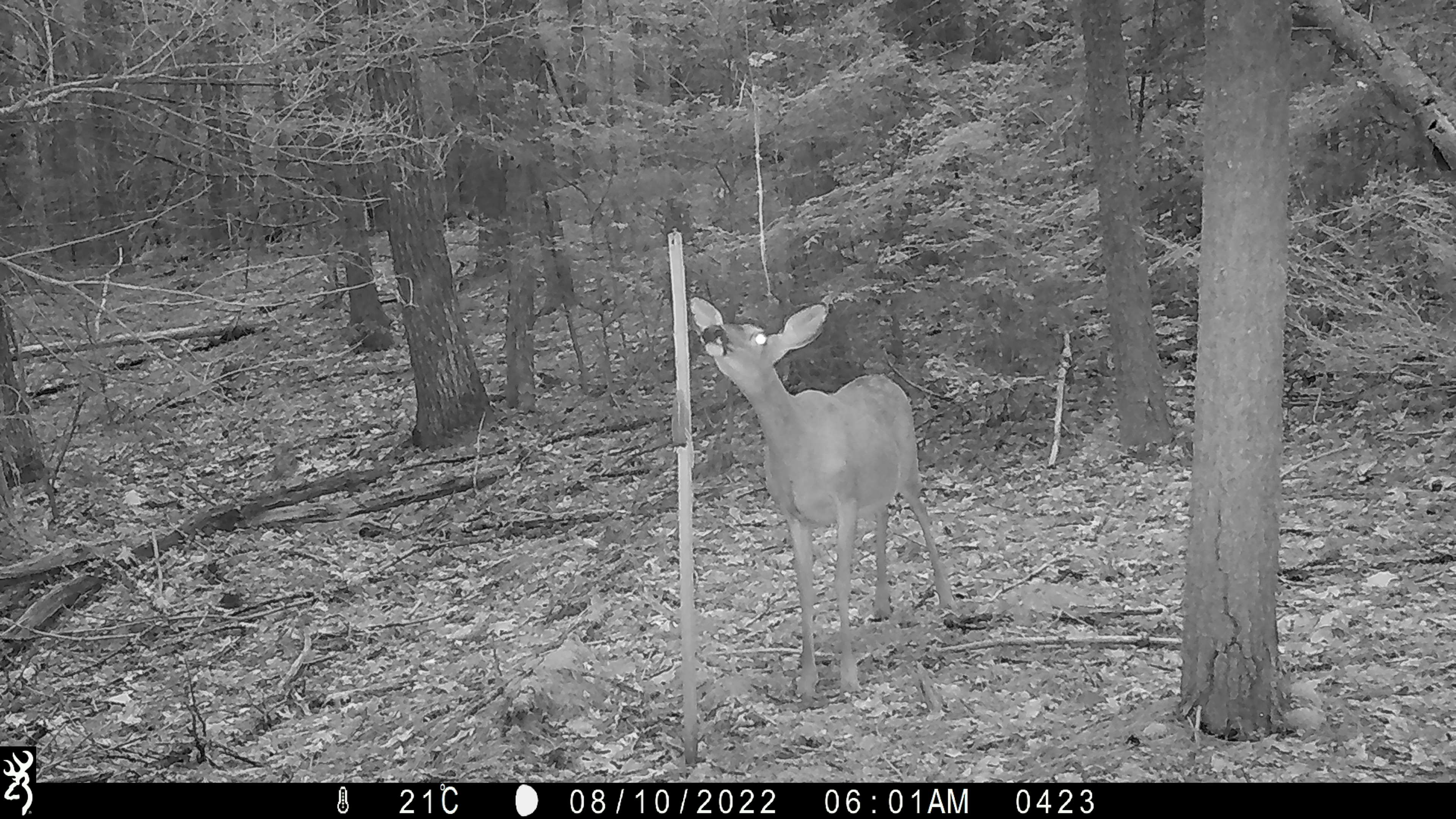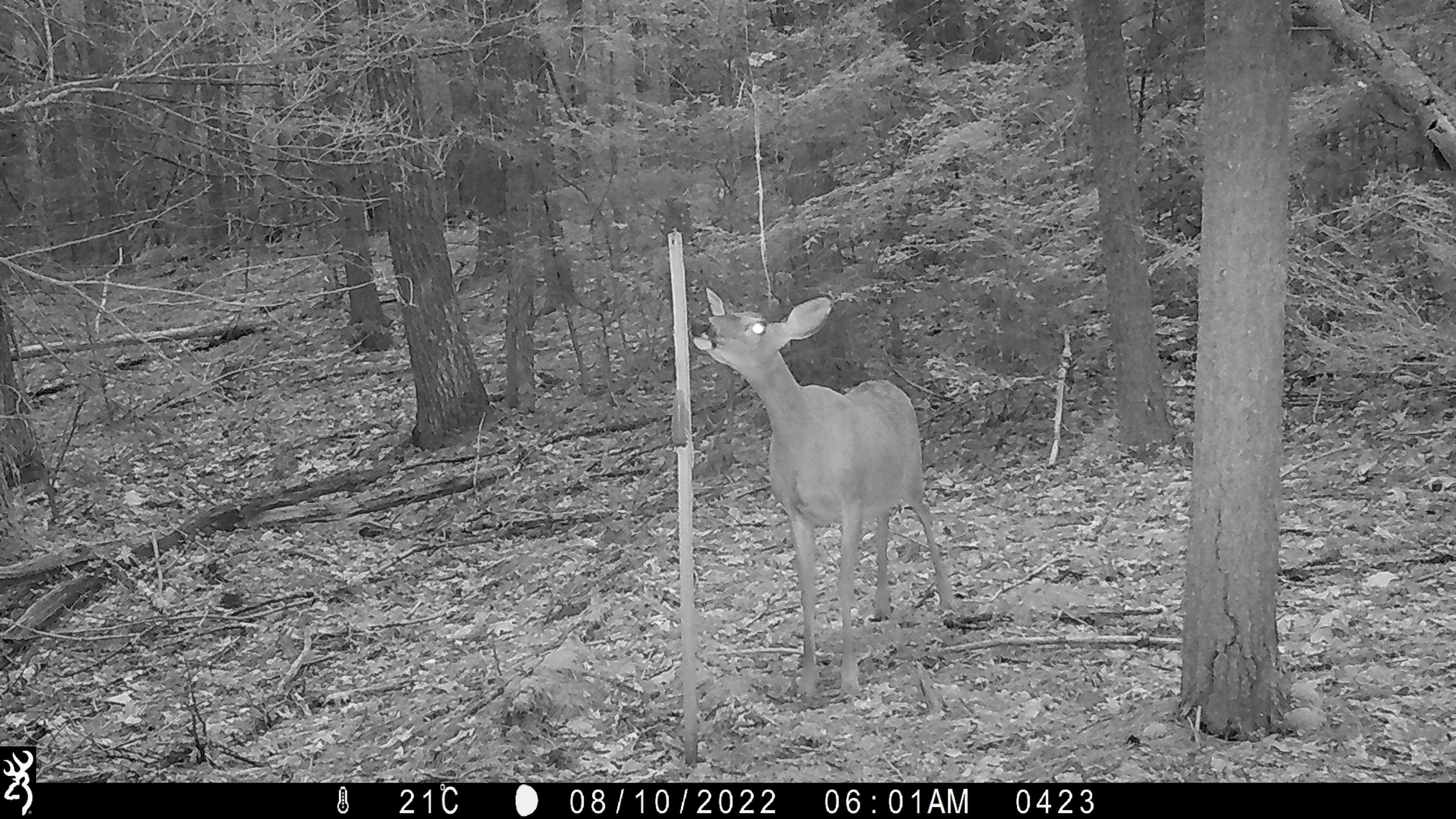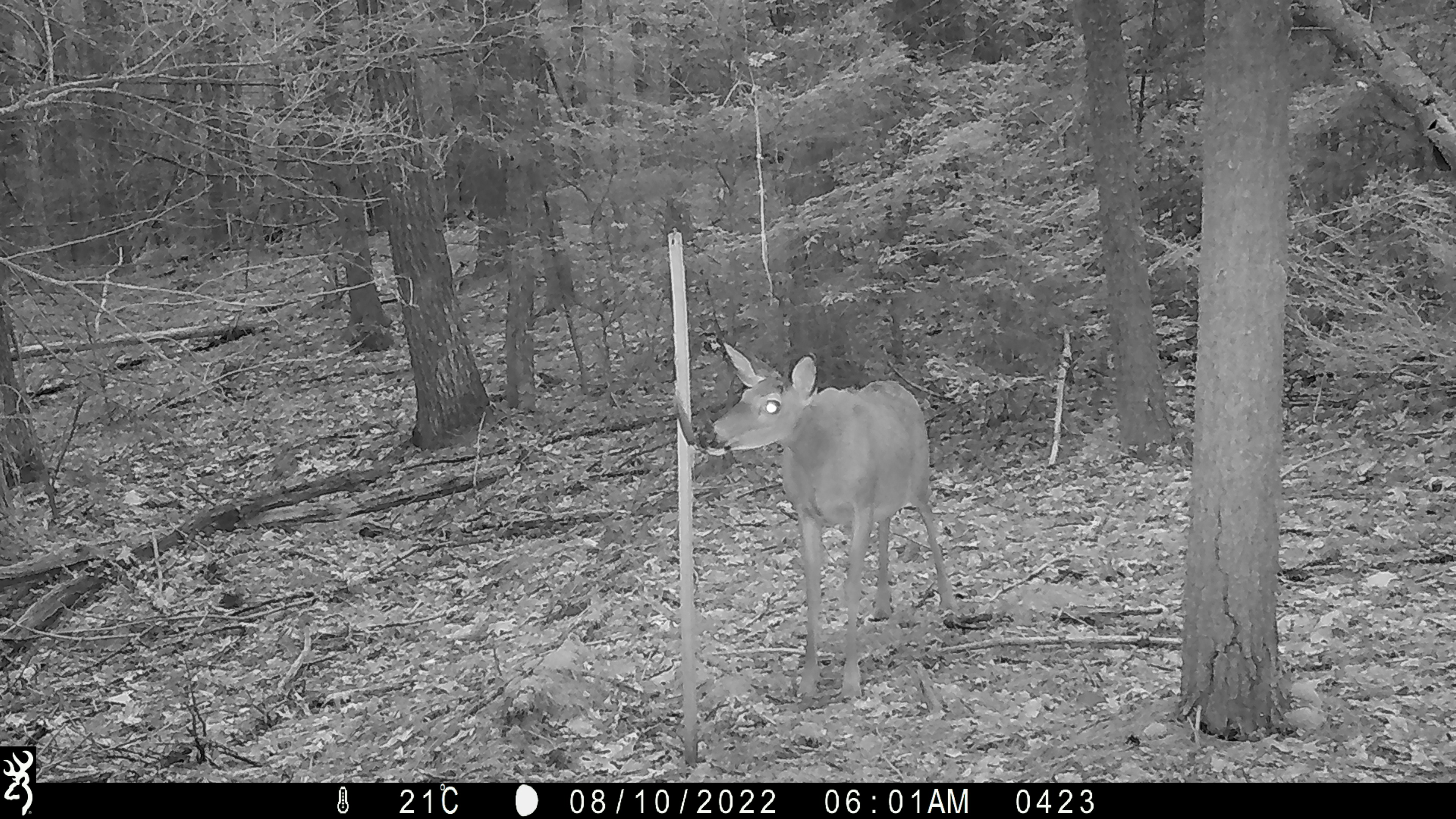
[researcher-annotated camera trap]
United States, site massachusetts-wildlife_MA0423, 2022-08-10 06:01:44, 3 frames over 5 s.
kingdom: Animalia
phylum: Chordata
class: Mammalia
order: Artiodactyla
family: Cervidae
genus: Odocoileus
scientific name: Odocoileus virginianus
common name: white-tailed deer